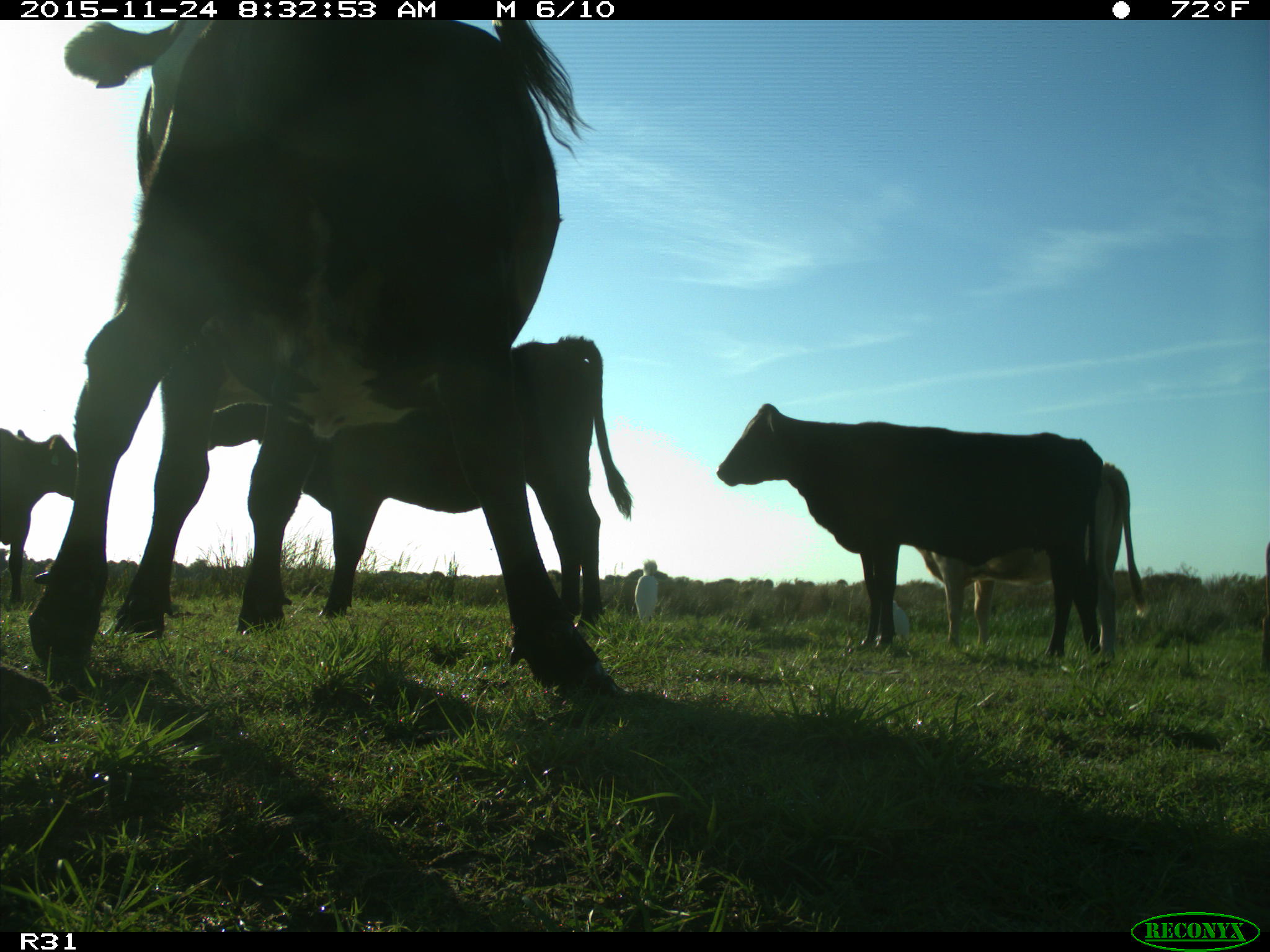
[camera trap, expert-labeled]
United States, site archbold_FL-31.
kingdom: Animalia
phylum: Chordata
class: Mammalia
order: Artiodactyla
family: Bovidae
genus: Bos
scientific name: Bos taurus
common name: domestic cow